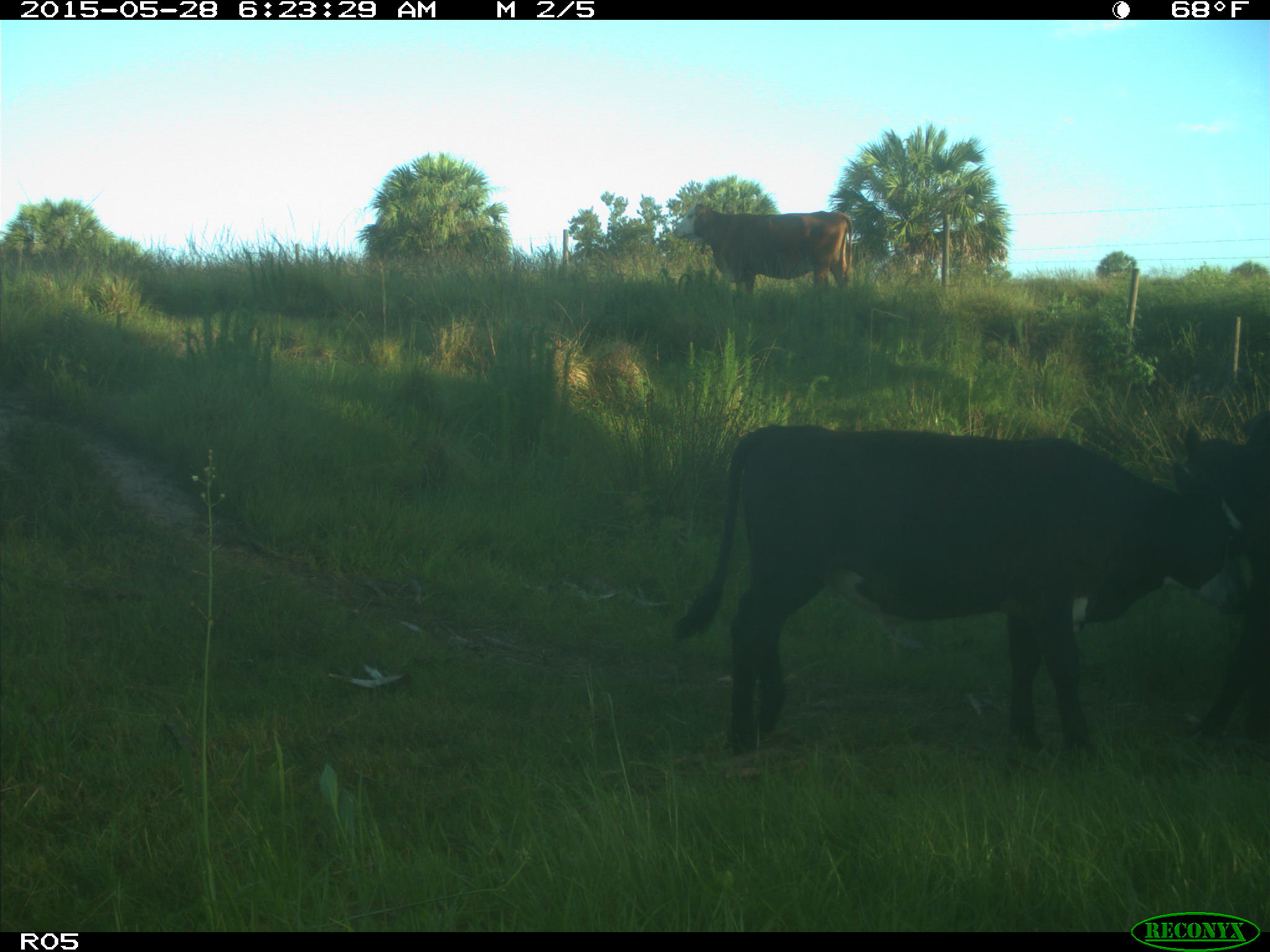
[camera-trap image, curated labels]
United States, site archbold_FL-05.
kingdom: Animalia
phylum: Chordata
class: Mammalia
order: Artiodactyla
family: Bovidae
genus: Bos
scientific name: Bos taurus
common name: domestic cow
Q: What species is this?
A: Bos taurus (domestic cow).